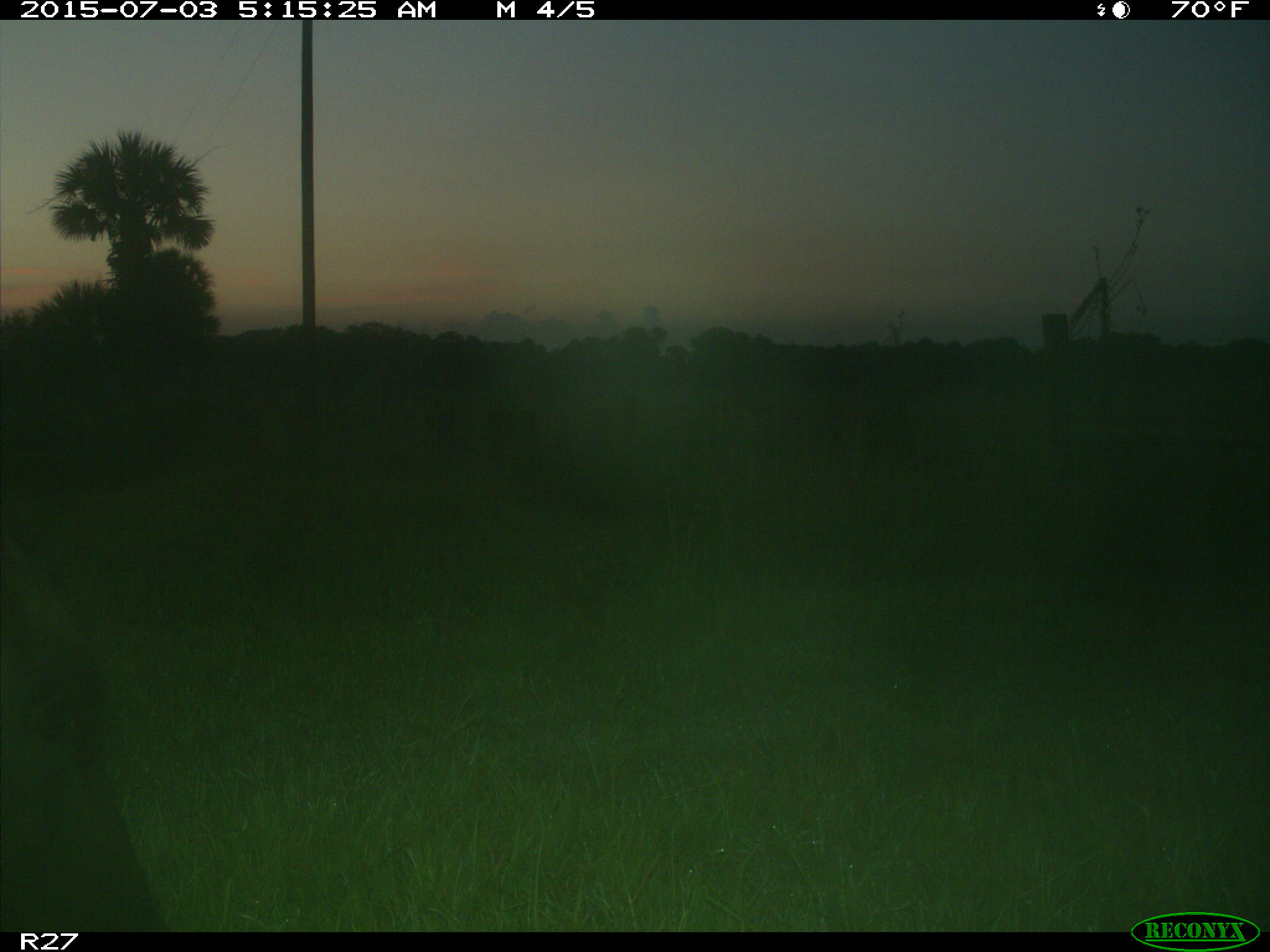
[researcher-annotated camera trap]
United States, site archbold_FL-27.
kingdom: Animalia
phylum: Chordata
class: Mammalia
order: Artiodactyla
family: Bovidae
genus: Bos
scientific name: Bos taurus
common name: domestic cow